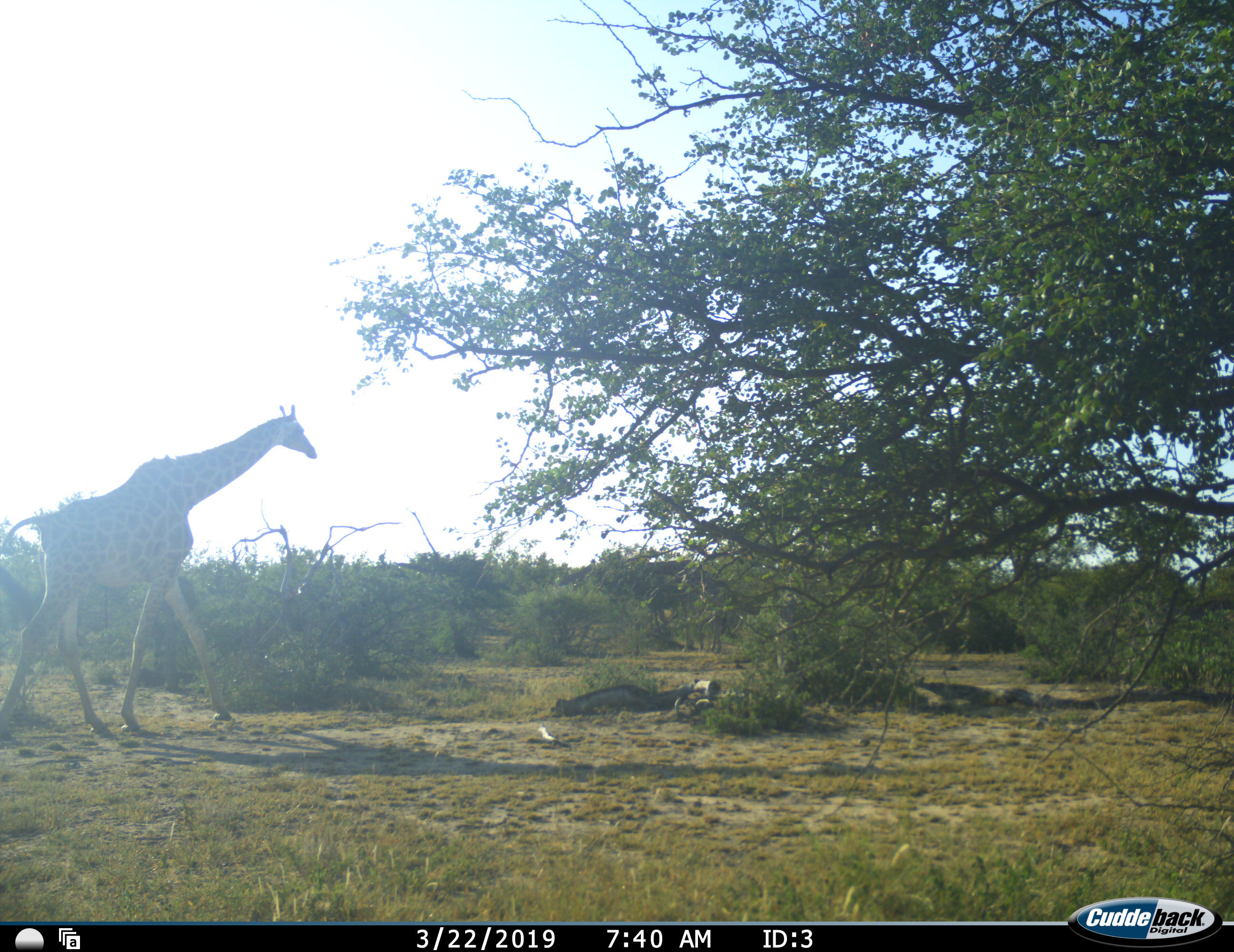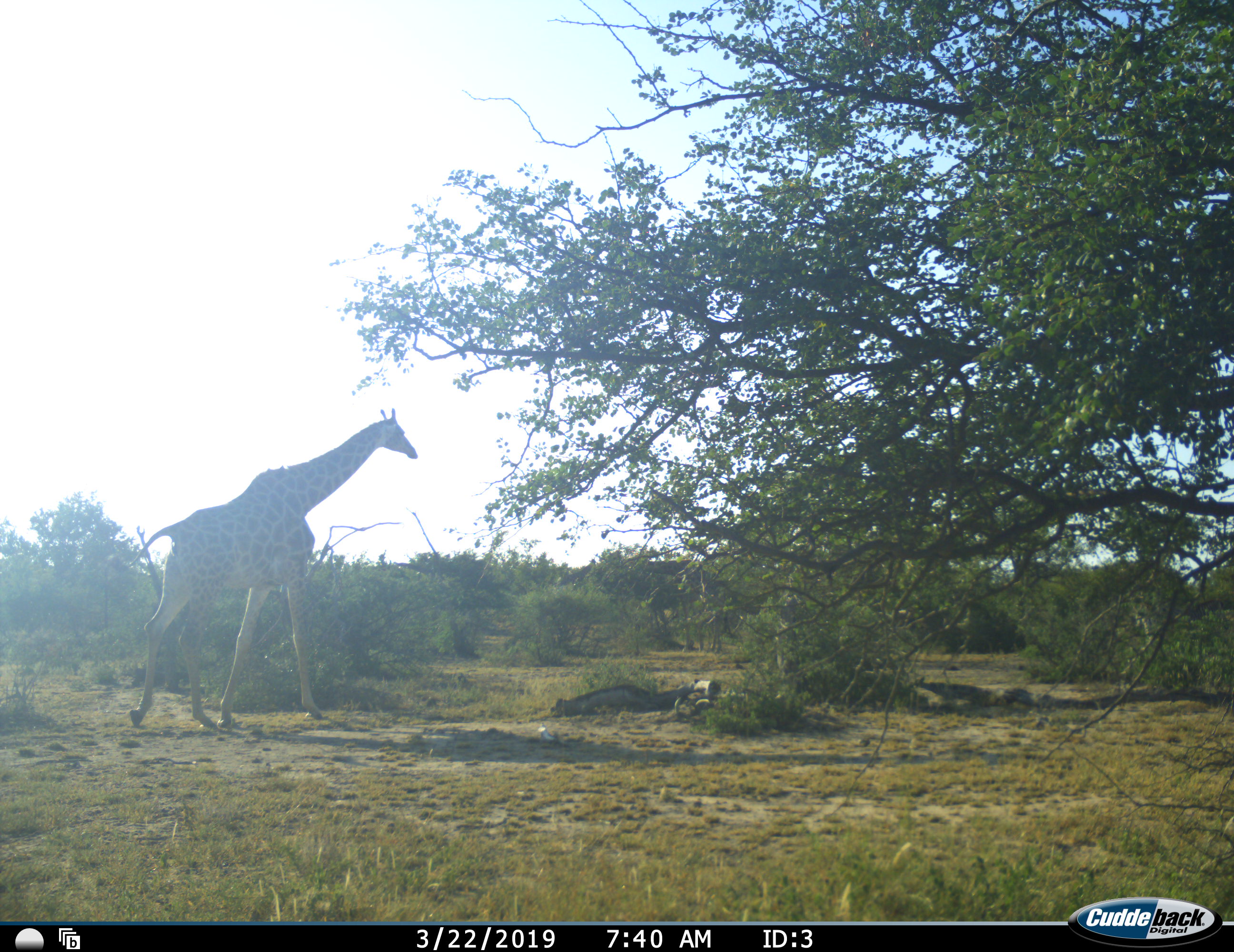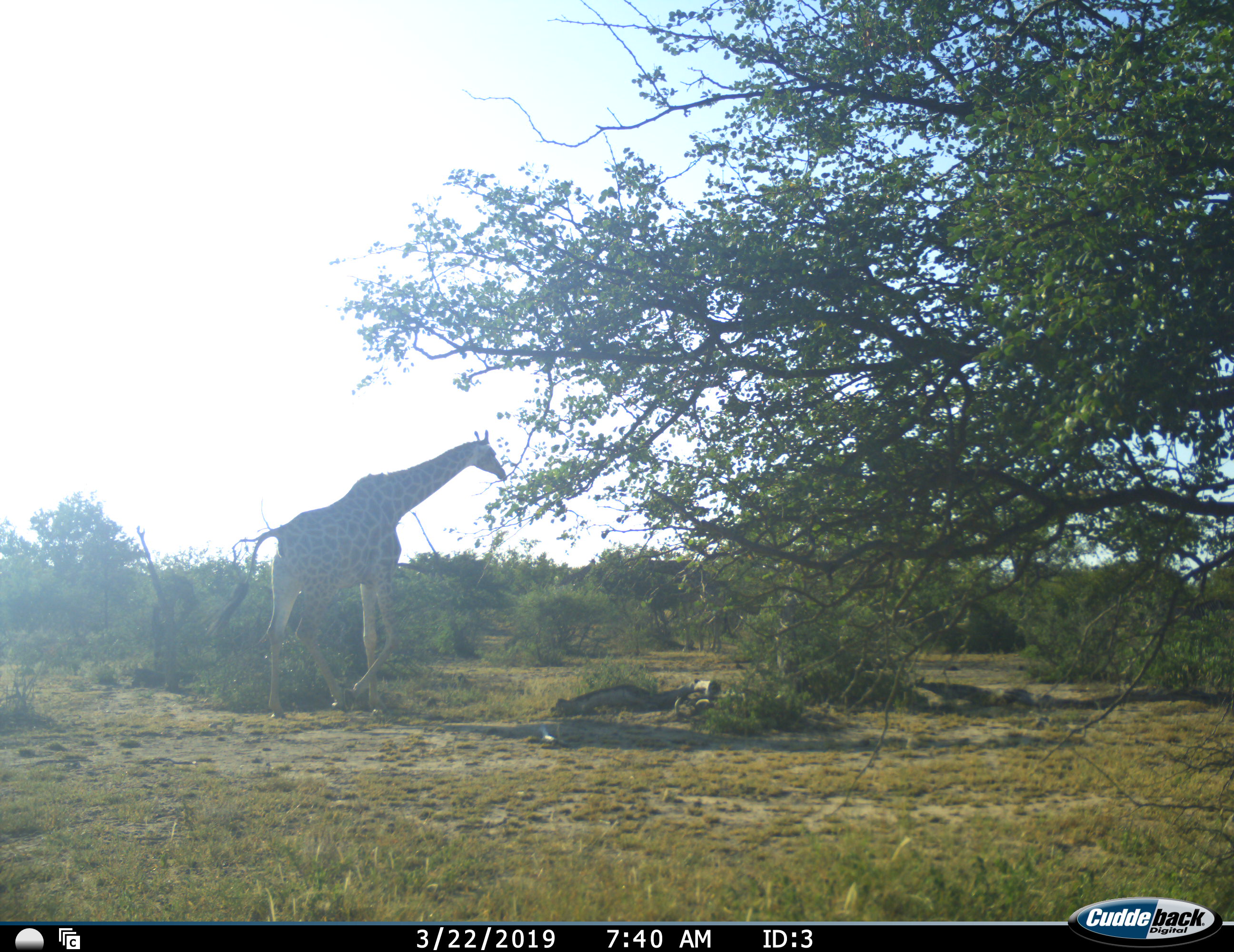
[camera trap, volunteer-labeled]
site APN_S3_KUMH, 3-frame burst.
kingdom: Animalia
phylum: Chordata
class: Mammalia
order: Artiodactyla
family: Giraffidae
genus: Giraffa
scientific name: Giraffa camelopardalis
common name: giraffe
Giraffe (Giraffa camelopardalis), count 1. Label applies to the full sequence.